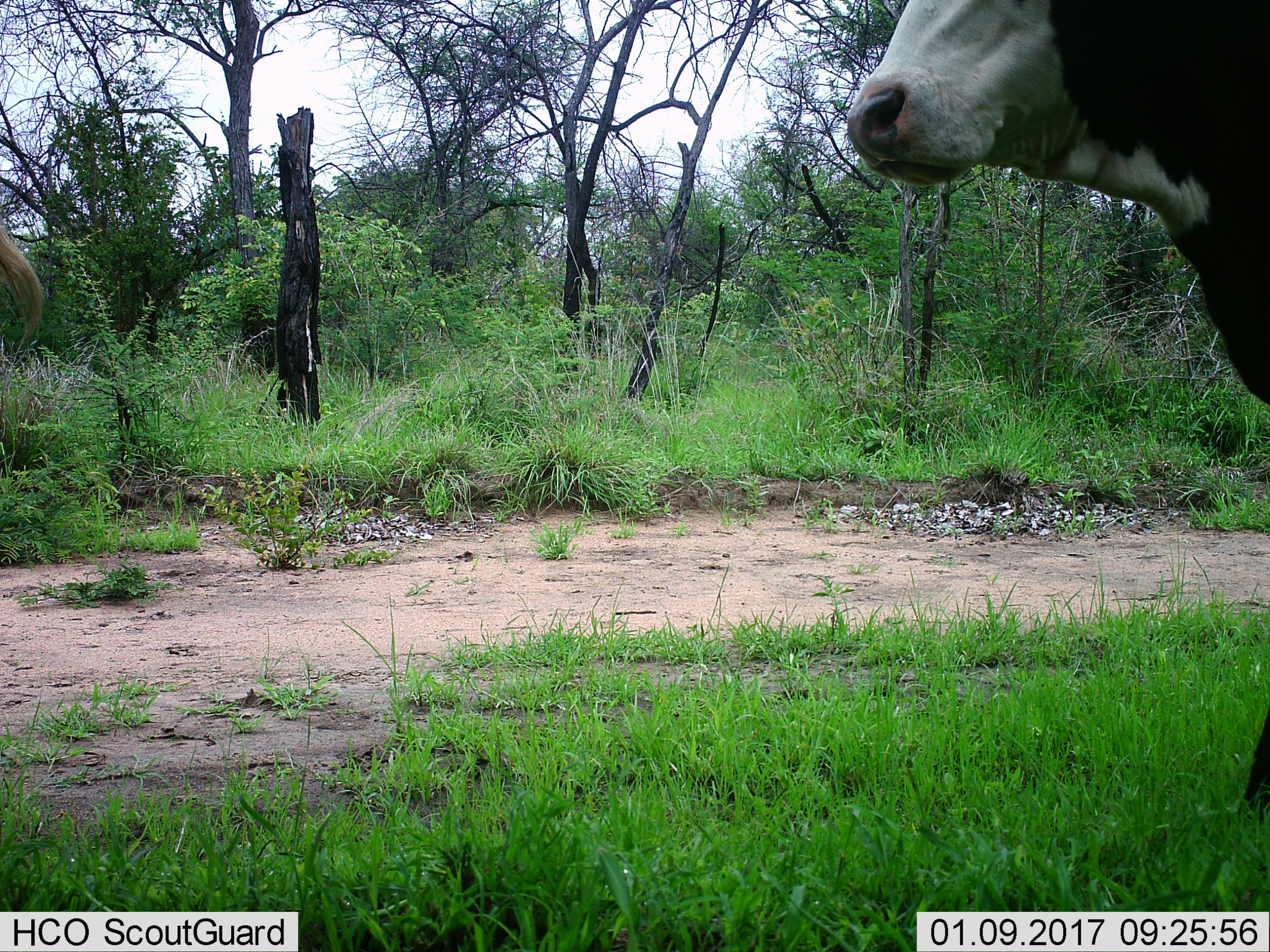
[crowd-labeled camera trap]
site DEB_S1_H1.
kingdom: Animalia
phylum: Chordata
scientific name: Vertebrata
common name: domestic animal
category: domesticanimal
Domesticanimal (domestic animal) (Vertebrata), count 1. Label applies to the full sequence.